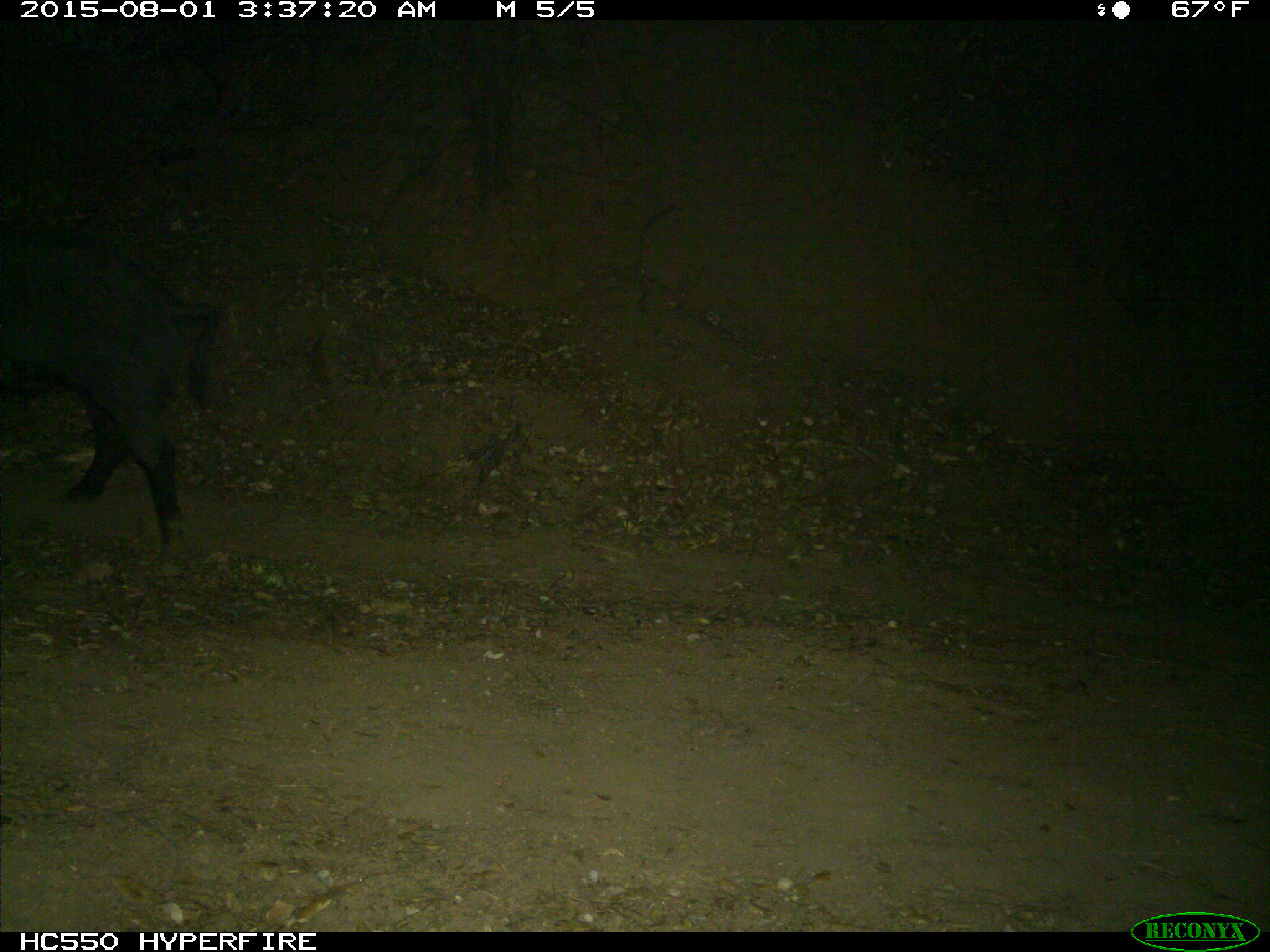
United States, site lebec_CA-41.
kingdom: Animalia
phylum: Chordata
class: Mammalia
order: Artiodactyla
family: Suidae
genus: Sus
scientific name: Sus scrofa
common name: wild boar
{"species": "Sus scrofa (wild boar)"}